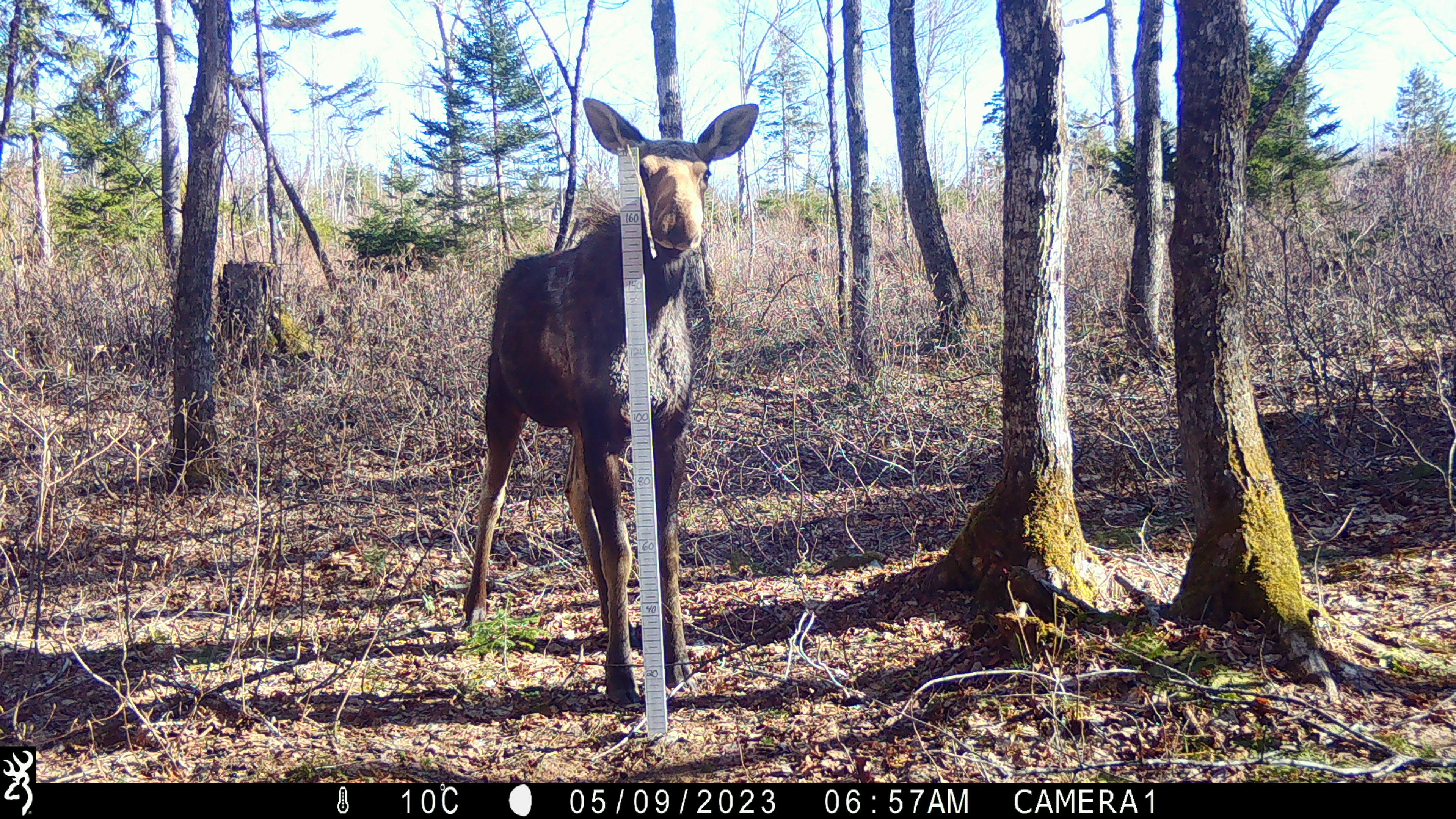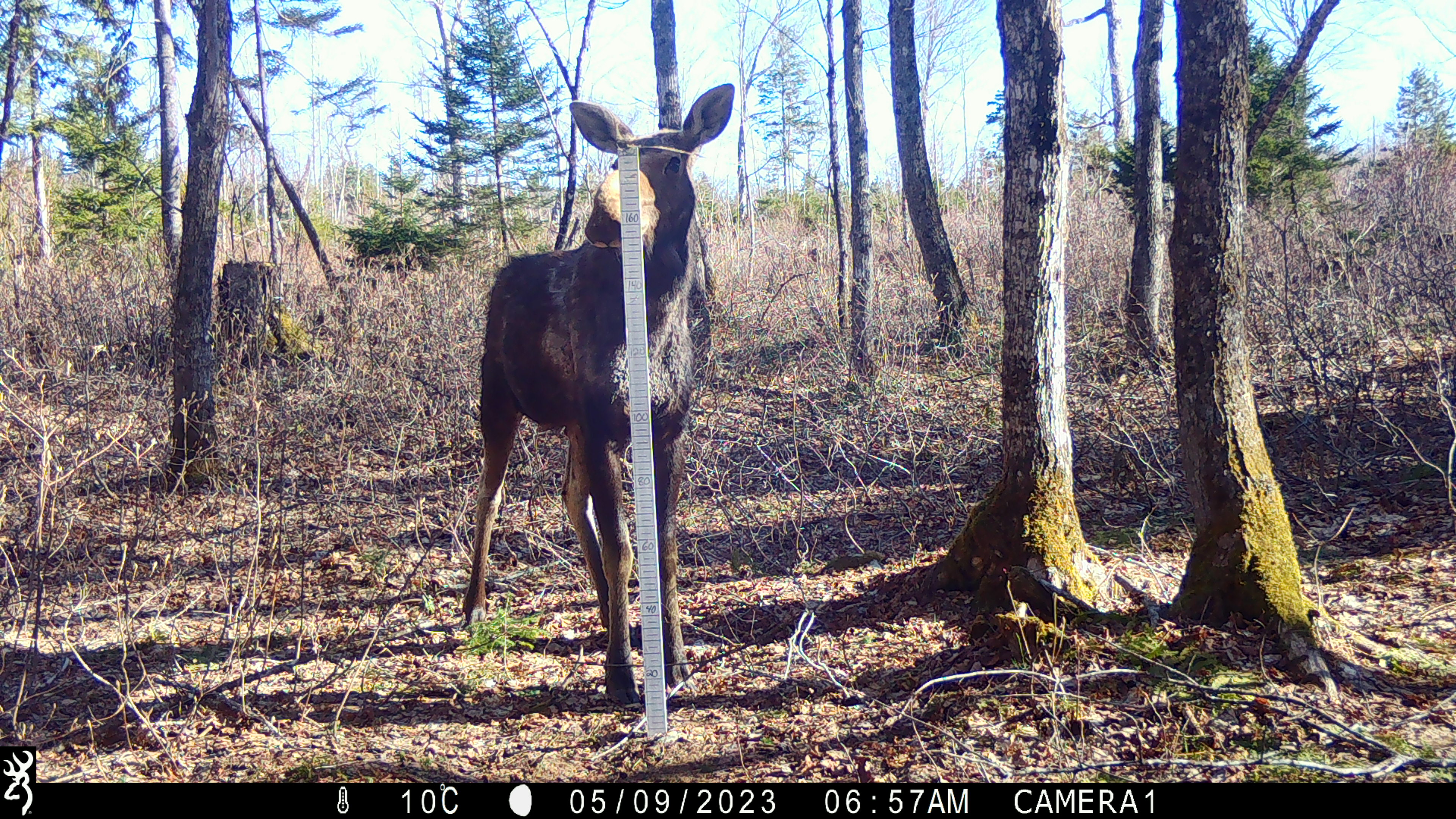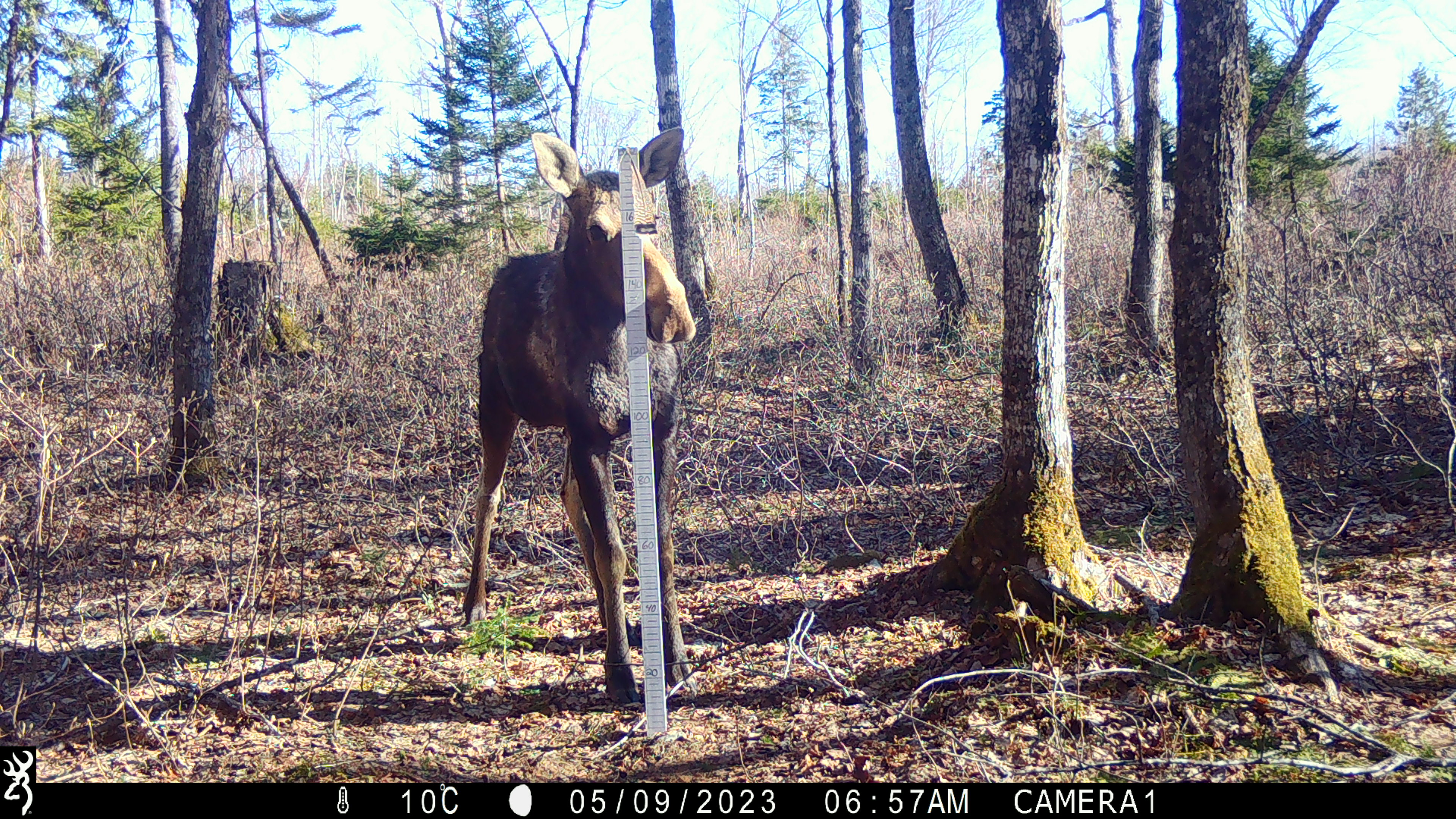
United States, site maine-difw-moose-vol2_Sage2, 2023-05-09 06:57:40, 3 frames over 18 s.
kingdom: Animalia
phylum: Chordata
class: Mammalia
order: Artiodactyla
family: Cervidae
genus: Alces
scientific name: Alces alces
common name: moose